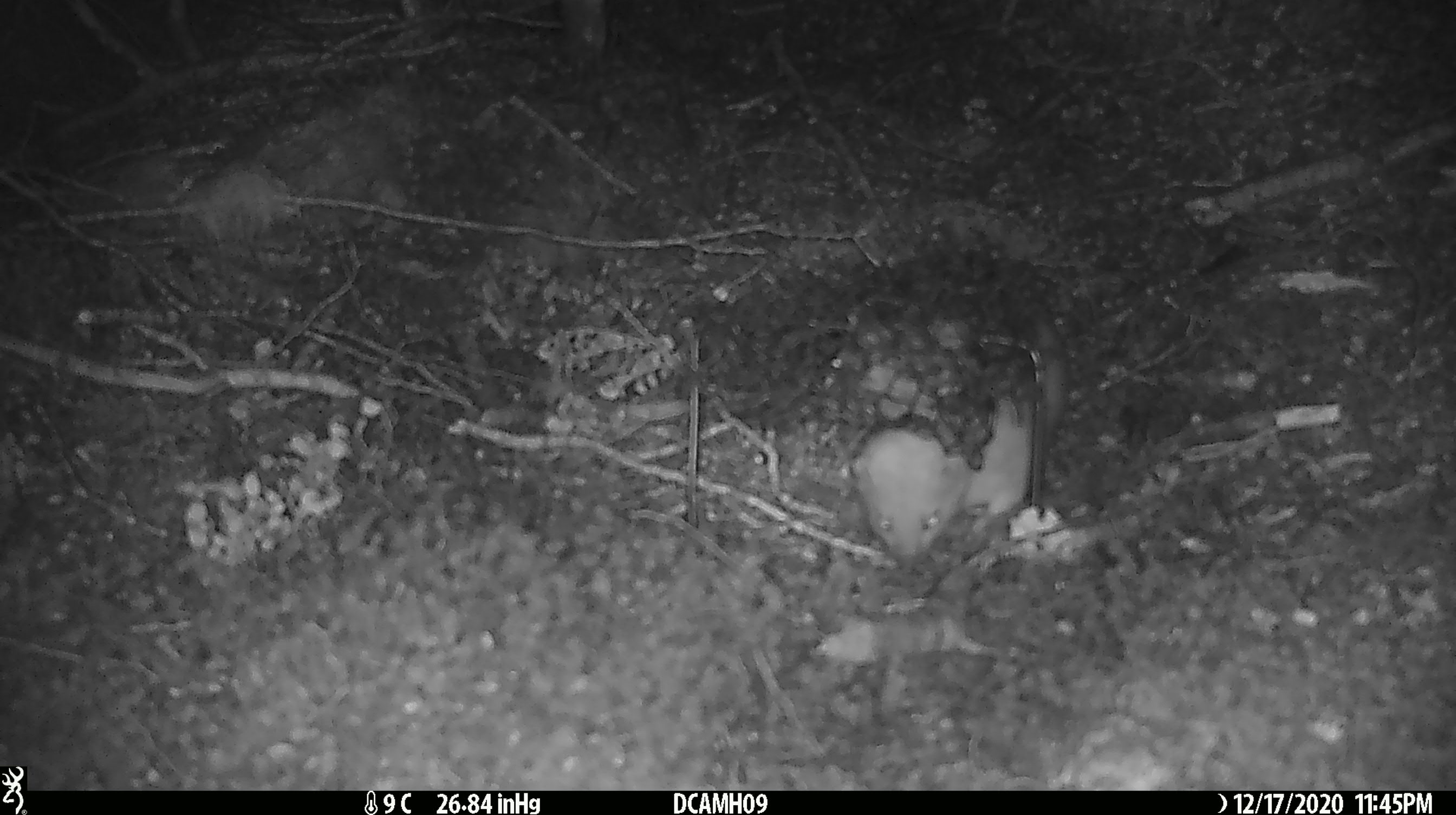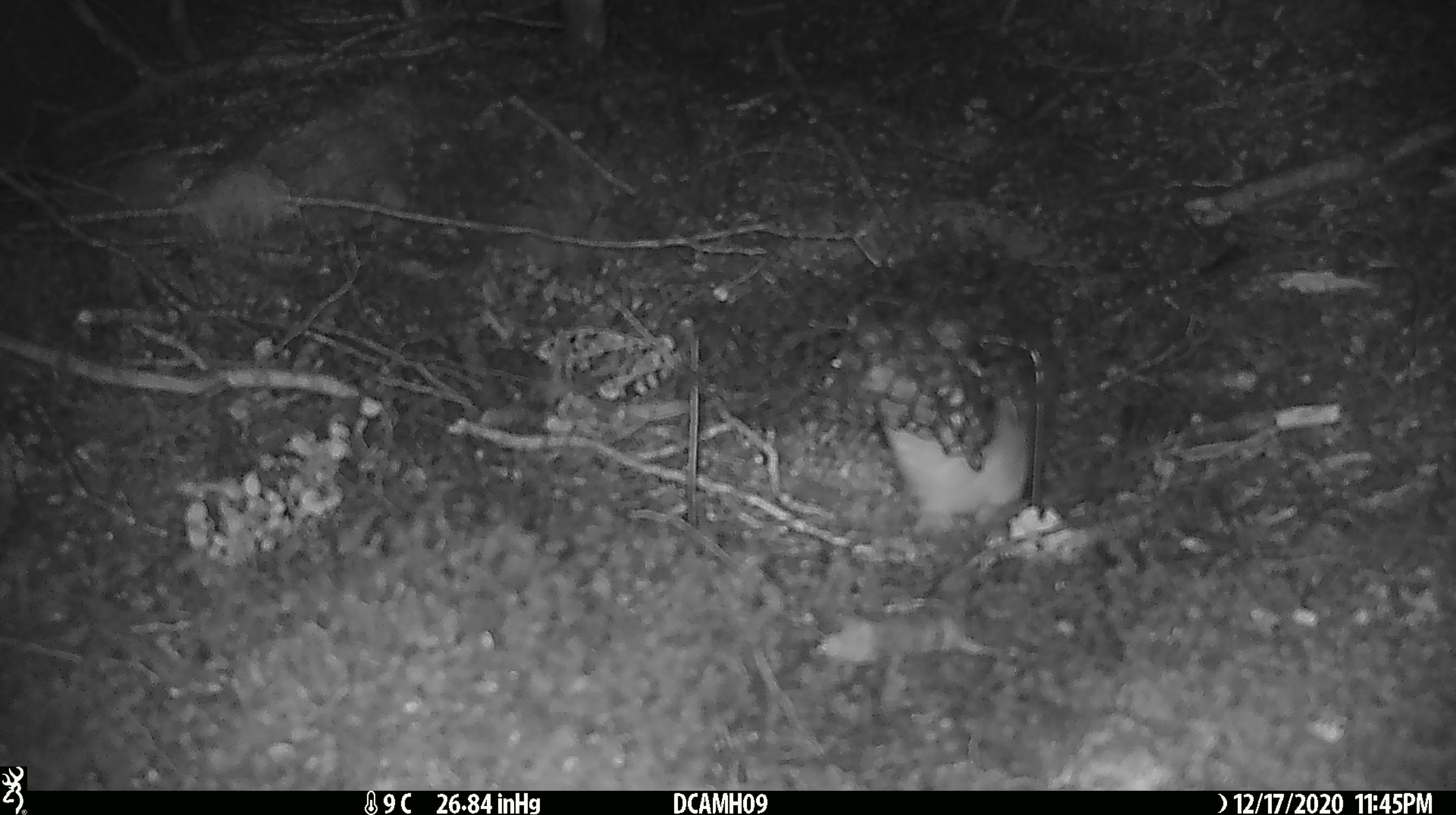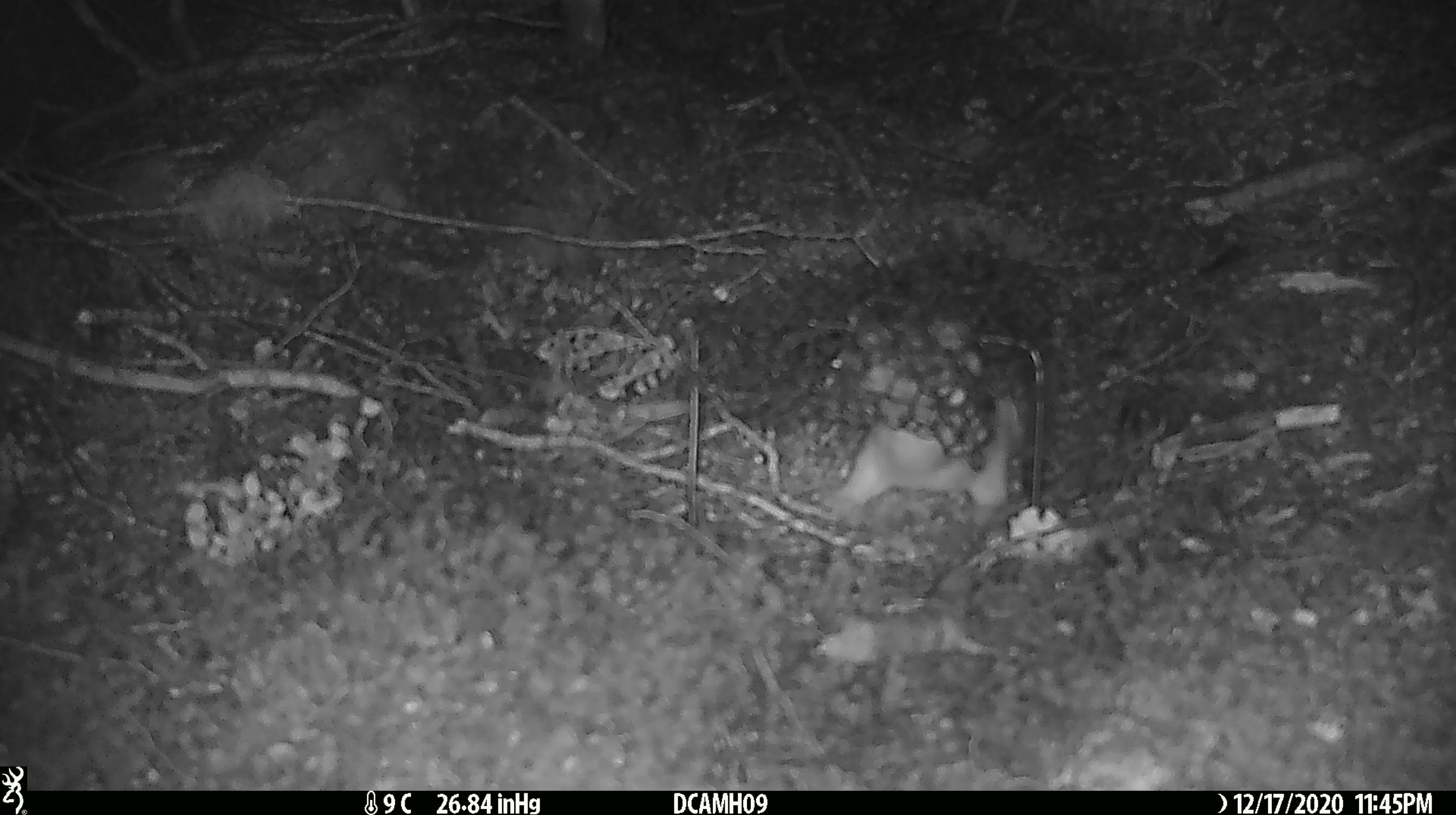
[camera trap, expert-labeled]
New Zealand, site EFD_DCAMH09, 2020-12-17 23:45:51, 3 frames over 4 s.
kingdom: Animalia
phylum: Chordata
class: Mammalia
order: Carnivora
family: Mustelidae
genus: Mustela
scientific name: Mustela erminea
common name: stoat